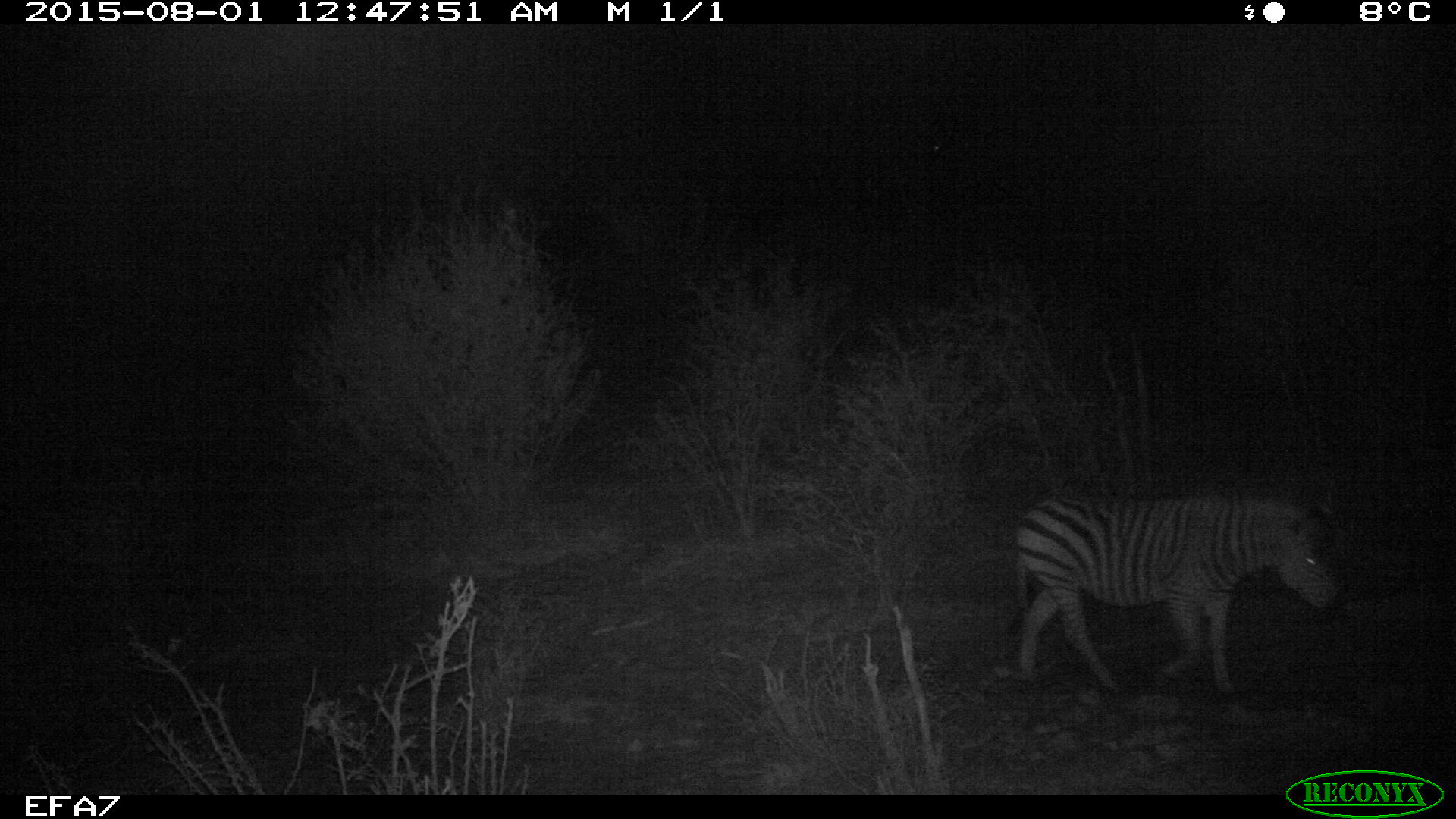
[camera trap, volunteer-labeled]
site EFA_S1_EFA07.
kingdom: Animalia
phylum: Chordata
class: Mammalia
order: Perissodactyla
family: Equidae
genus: Equus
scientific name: Equus quagga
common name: plains zebra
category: zebraplains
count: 1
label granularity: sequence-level